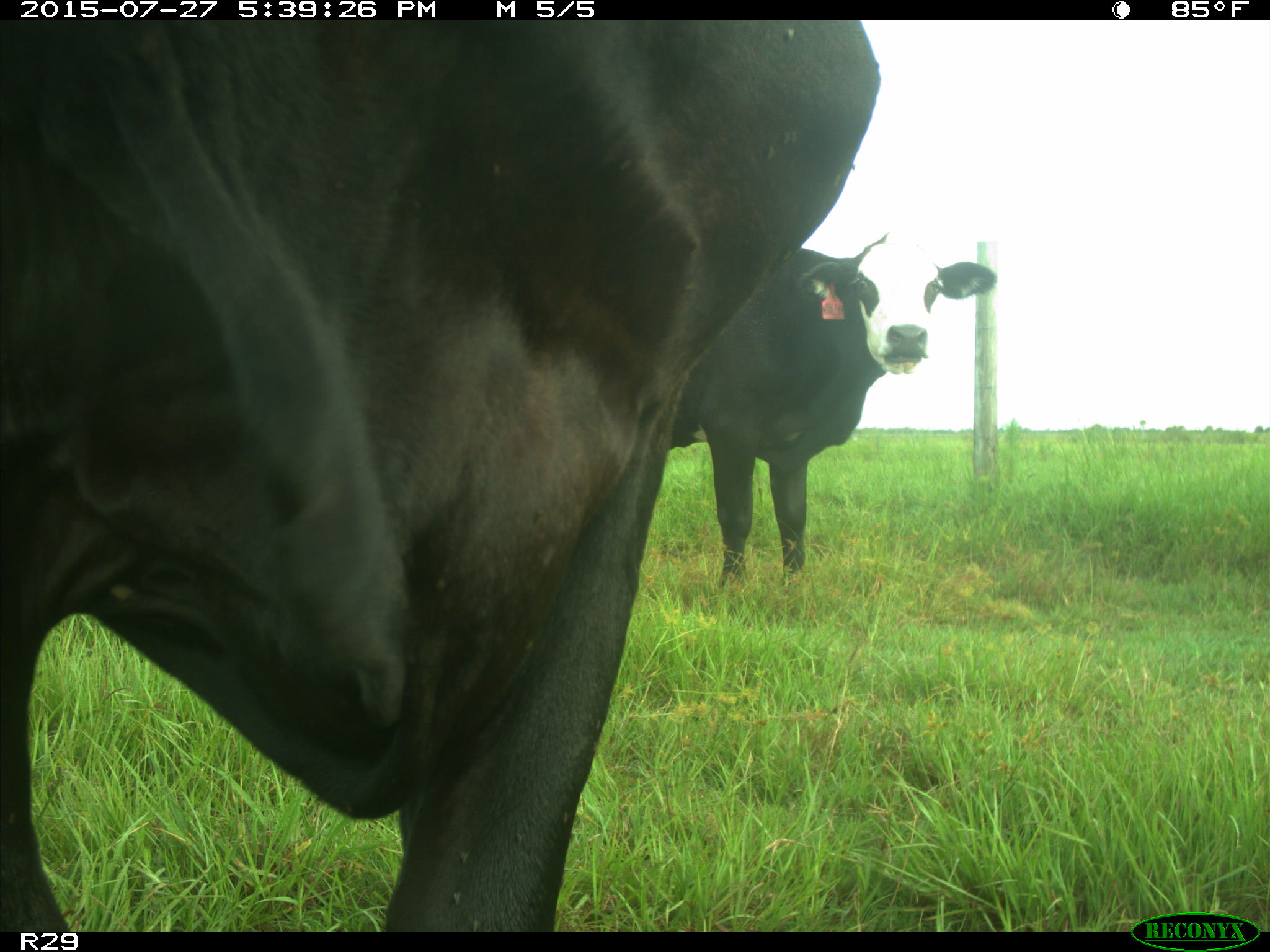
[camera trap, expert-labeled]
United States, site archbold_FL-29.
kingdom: Animalia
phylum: Chordata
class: Mammalia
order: Artiodactyla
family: Bovidae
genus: Bos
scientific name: Bos taurus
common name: domestic cow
Bos taurus (domestic cow).